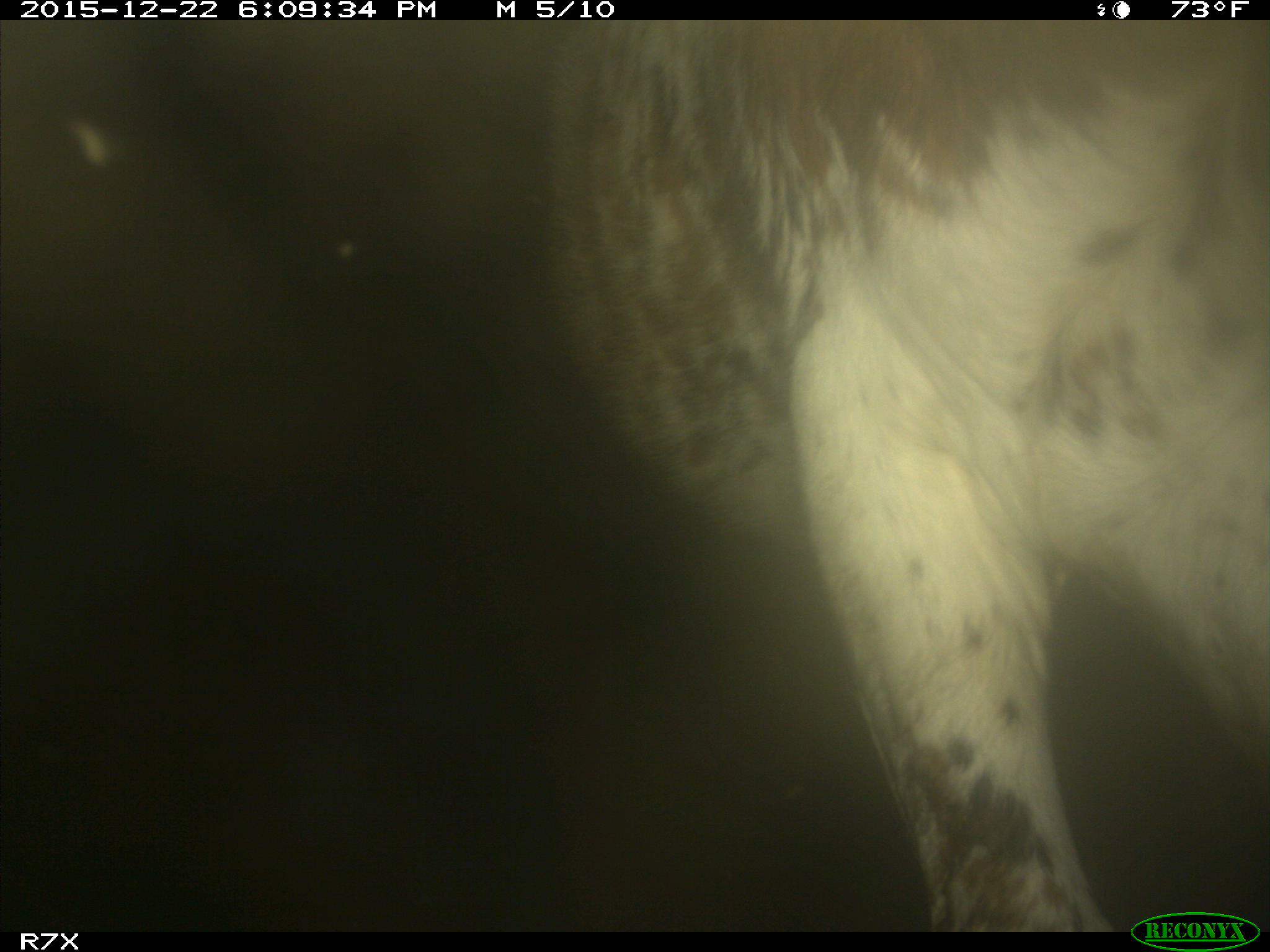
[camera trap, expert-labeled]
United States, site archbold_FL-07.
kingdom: Animalia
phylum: Chordata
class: Mammalia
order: Artiodactyla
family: Bovidae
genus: Bos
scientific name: Bos taurus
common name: domestic cow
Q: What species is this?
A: Bos taurus (domestic cow).